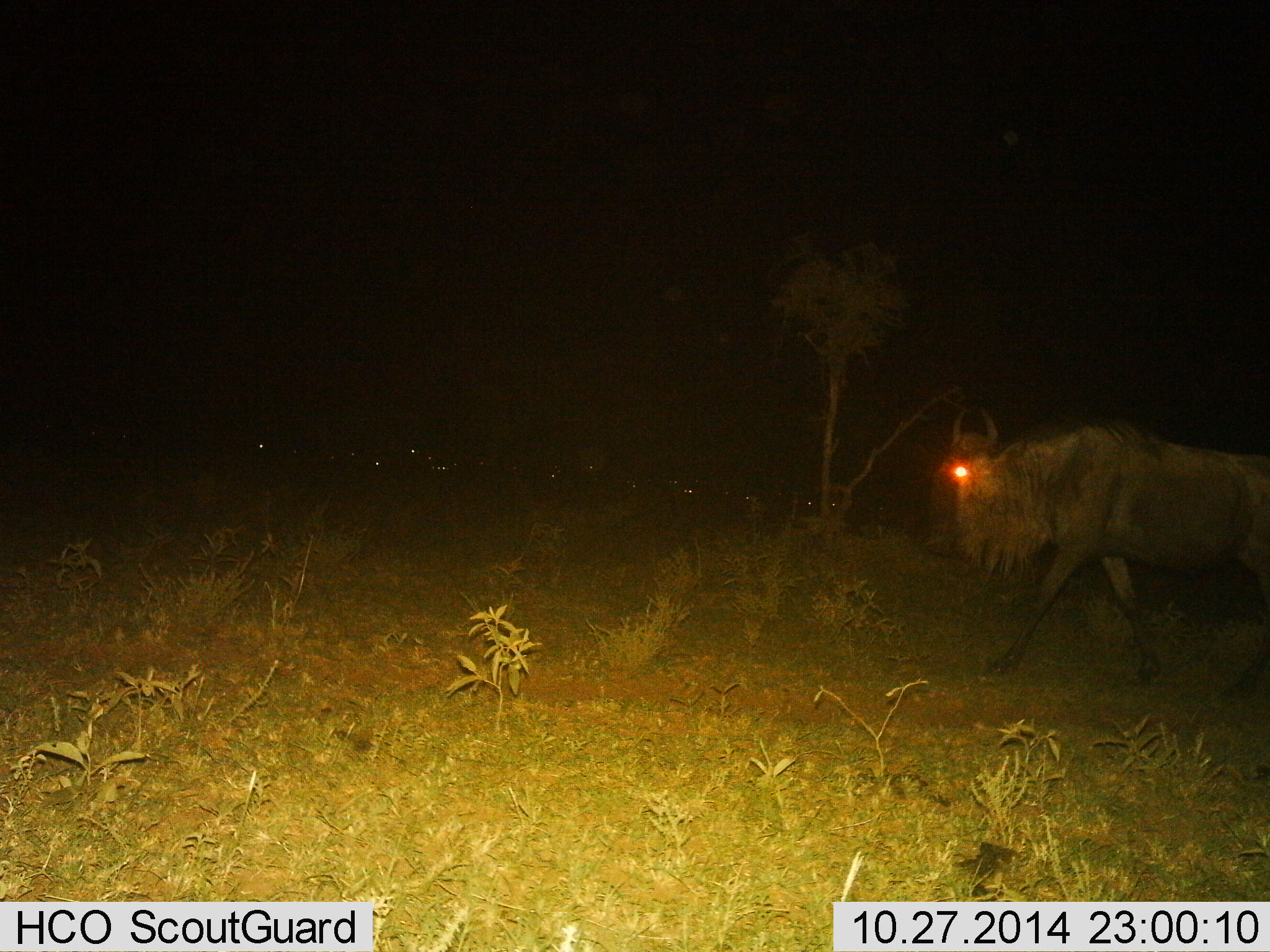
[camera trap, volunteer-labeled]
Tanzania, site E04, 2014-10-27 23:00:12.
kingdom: Animalia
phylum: Chordata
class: Mammalia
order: Artiodactyla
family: Bovidae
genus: Connochaetes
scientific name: Connochaetes taurinus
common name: blue wildebeest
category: wildebeest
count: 1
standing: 20%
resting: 30%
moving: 100%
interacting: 0%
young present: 0%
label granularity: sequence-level